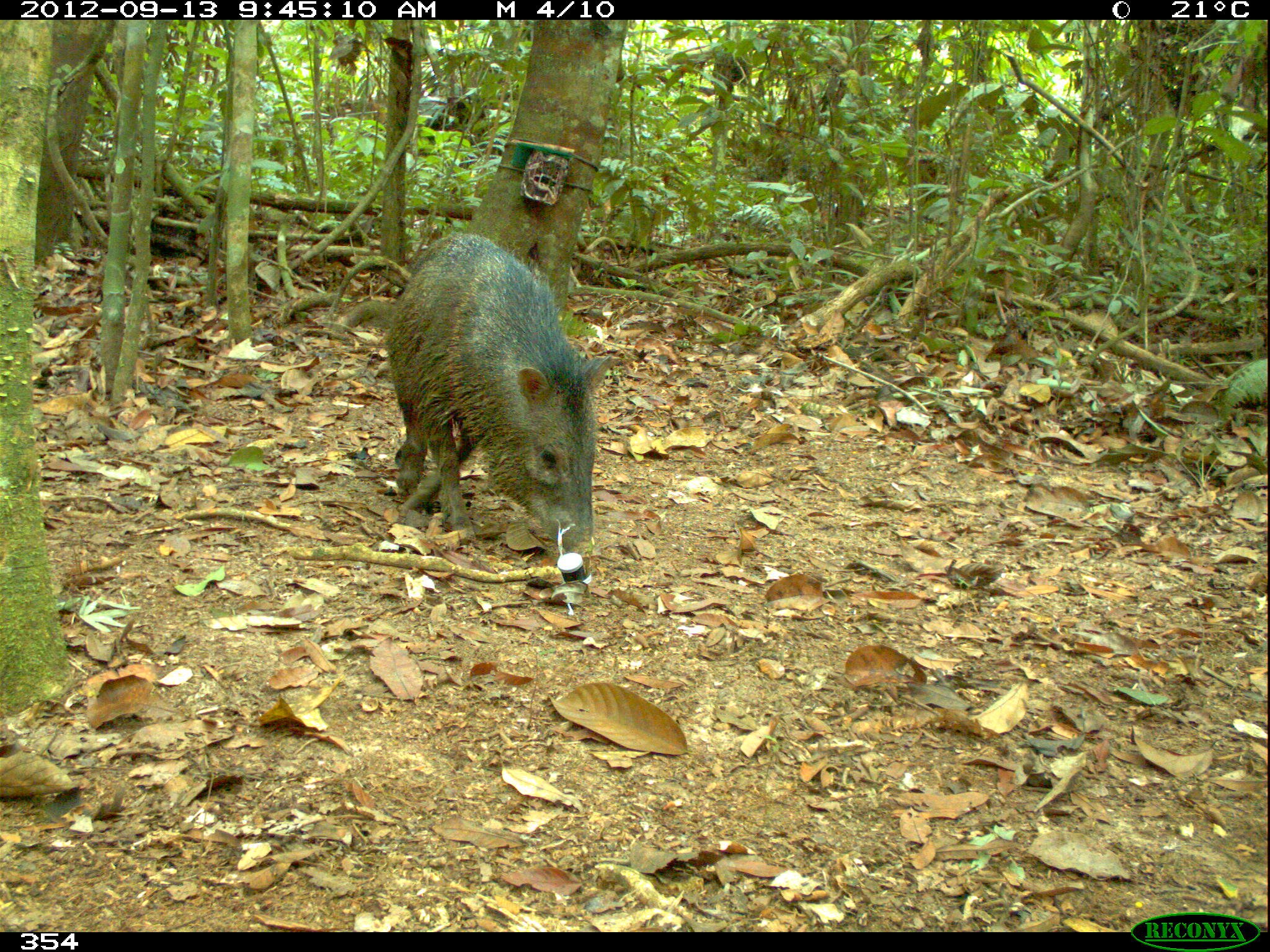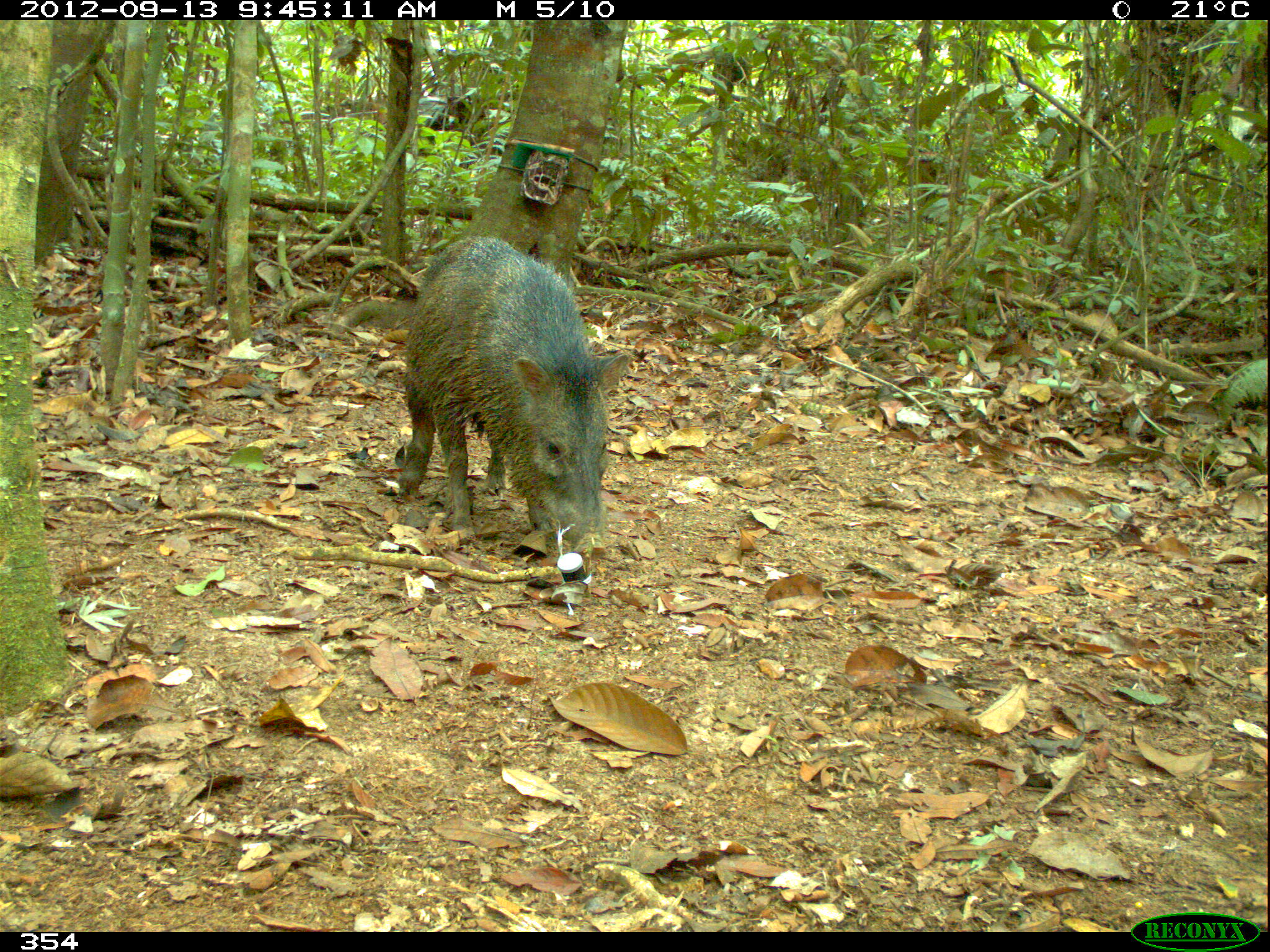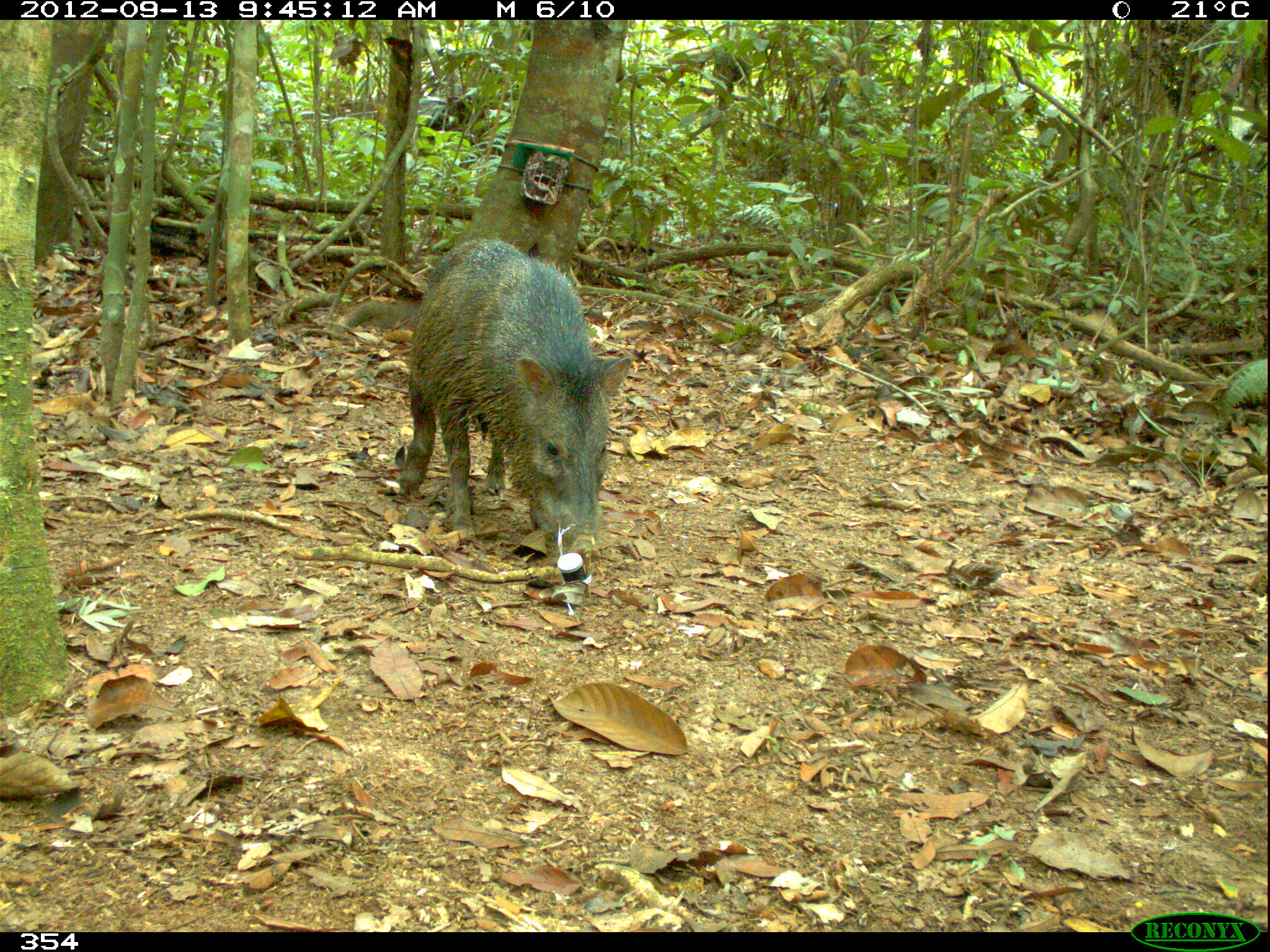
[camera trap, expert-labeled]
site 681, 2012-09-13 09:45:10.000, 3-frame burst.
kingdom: Animalia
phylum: Chordata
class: Mammalia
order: Artiodactyla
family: Tayassuidae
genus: Pecari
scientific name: Pecari tajacu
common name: collared peccary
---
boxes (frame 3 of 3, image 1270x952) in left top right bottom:
pecari tajacu: 396 235 635 563